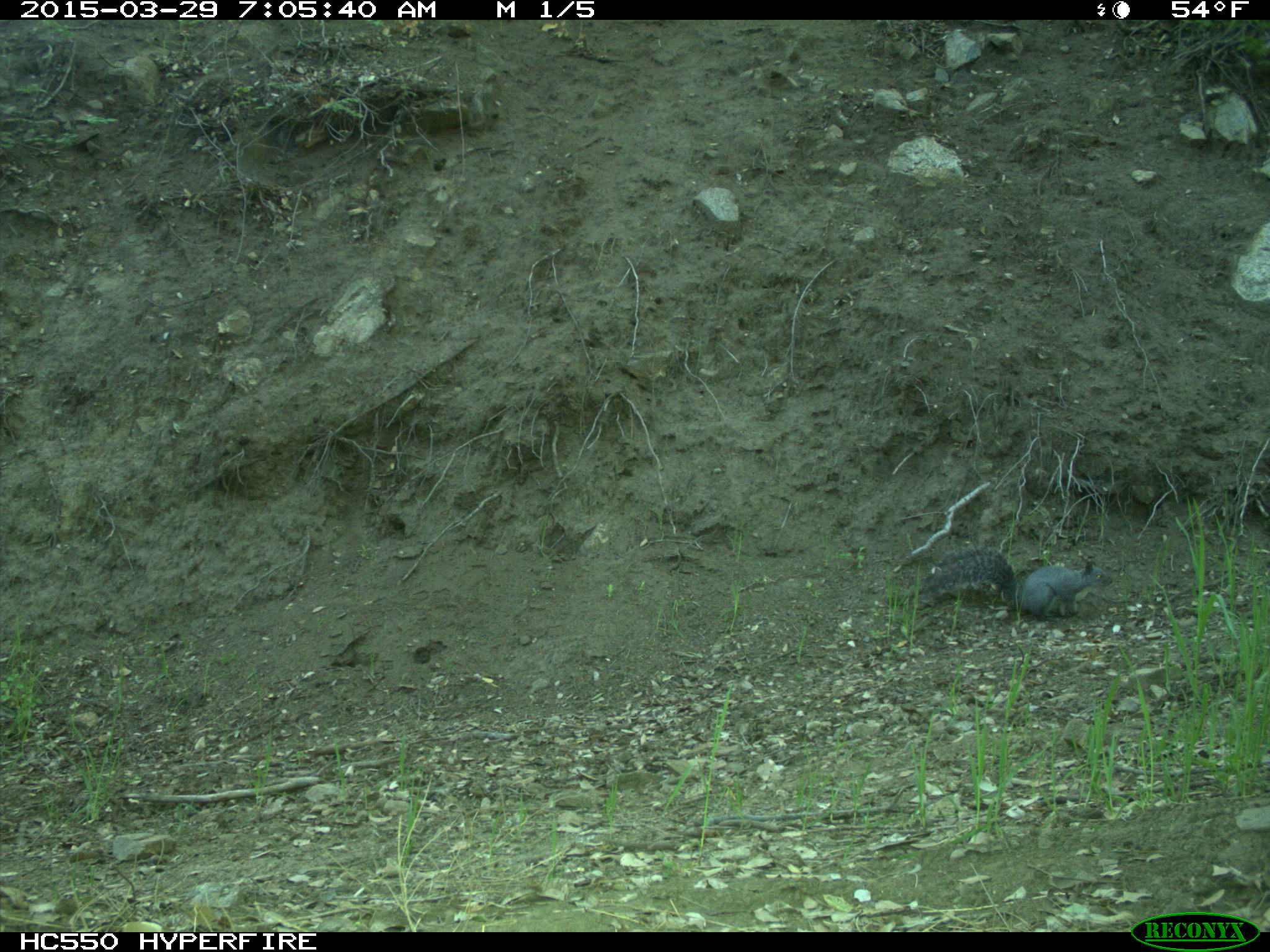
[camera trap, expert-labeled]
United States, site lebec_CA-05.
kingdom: Animalia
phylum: Chordata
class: Mammalia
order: Rodentia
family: Sciuridae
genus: Sciurus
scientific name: Sciurus carolinensis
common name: eastern gray squirrel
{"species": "Sciurus carolinensis (eastern gray squirrel)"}